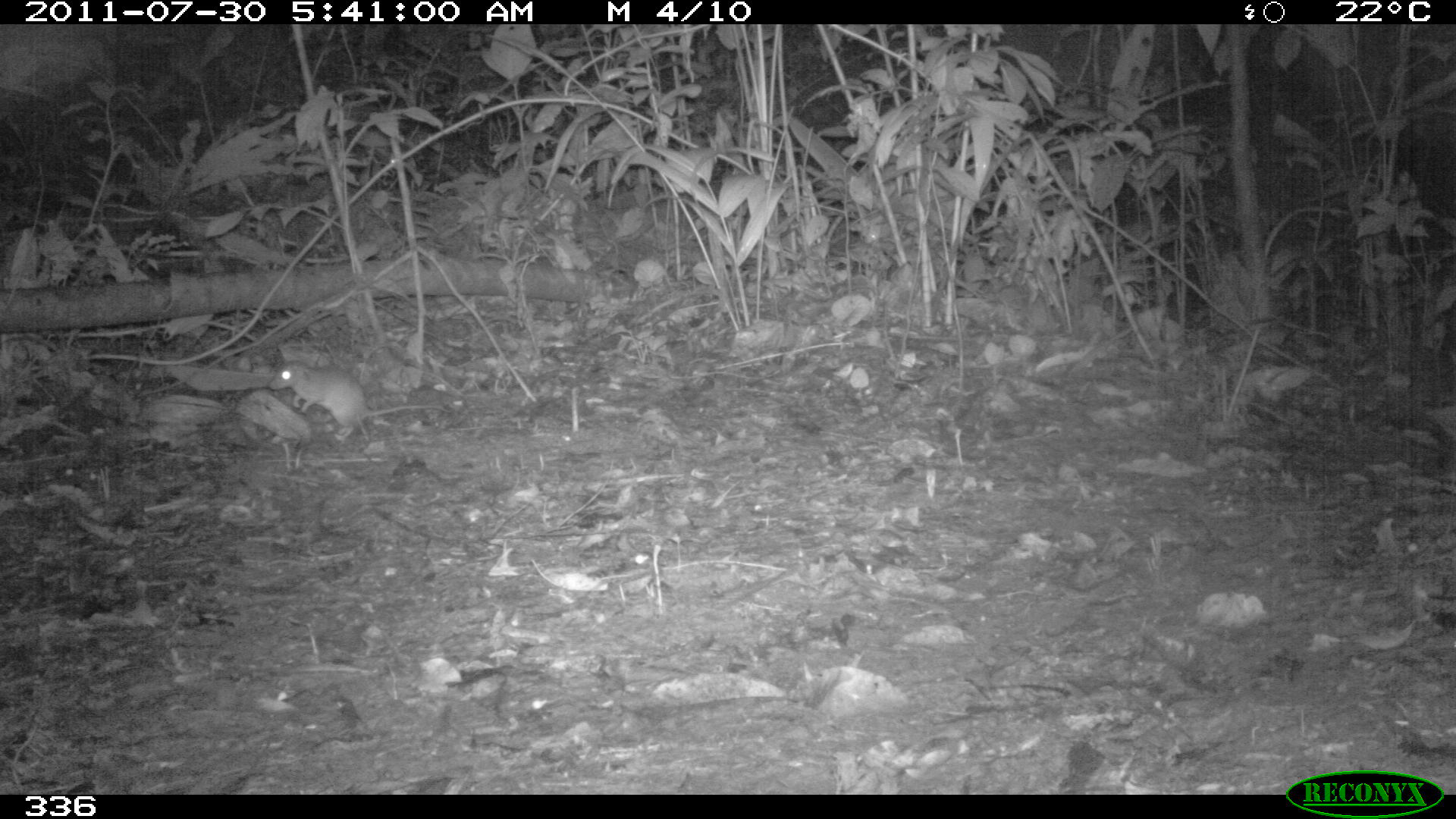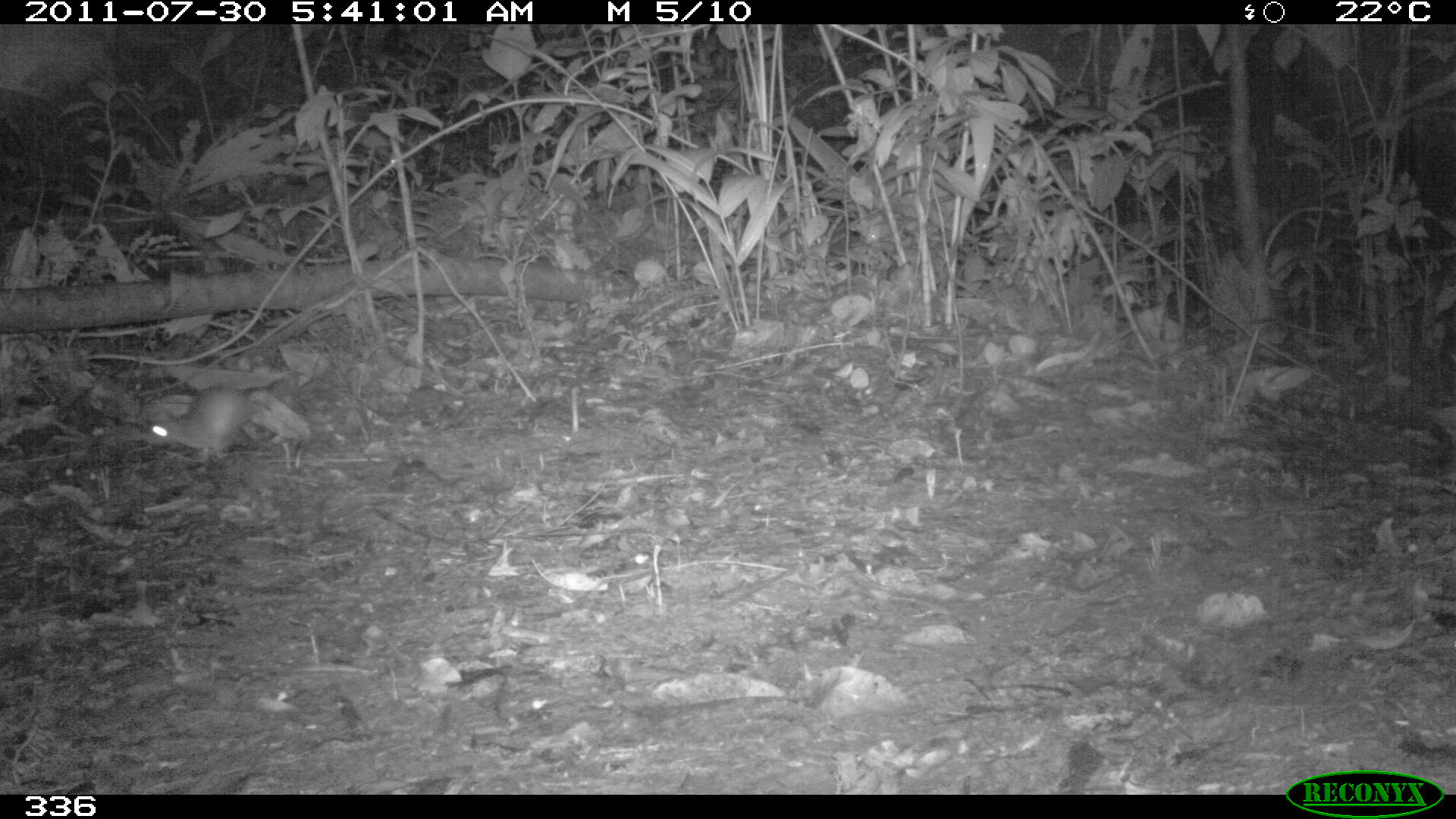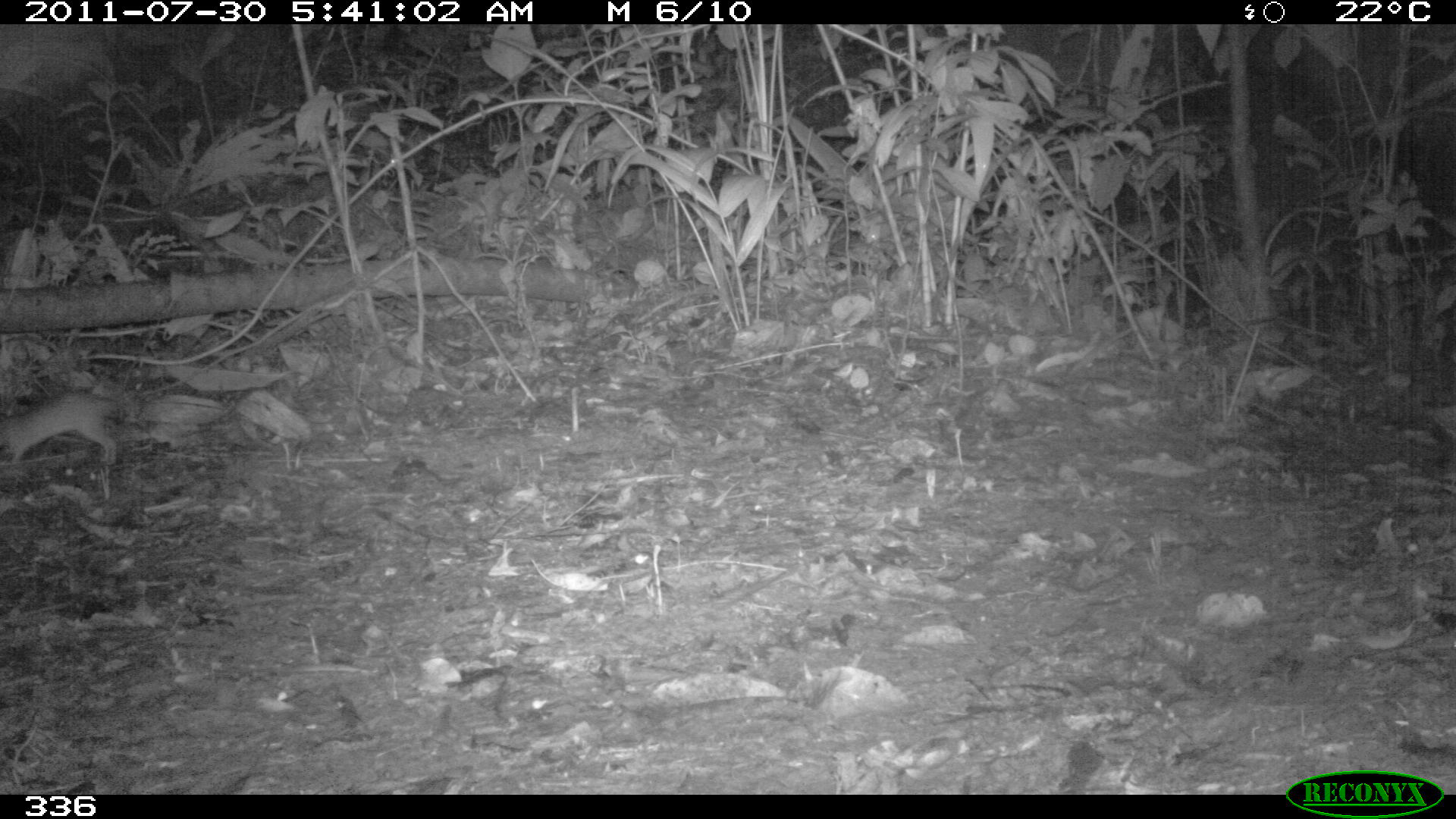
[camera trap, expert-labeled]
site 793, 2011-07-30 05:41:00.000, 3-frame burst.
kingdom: Animalia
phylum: Chordata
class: Mammalia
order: Rodentia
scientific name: Rodentia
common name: rodents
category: unknown rodent